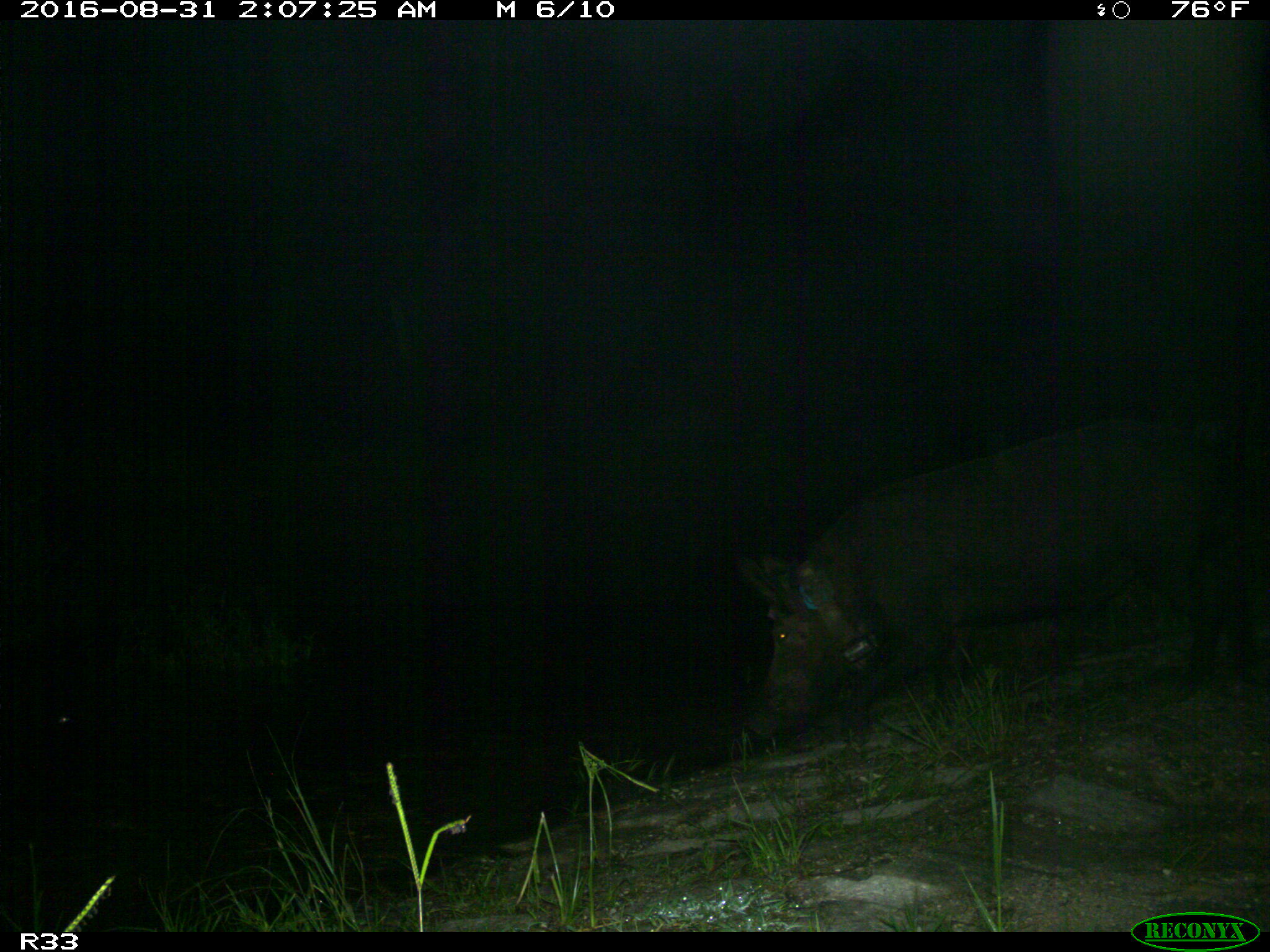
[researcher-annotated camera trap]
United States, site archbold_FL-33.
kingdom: Animalia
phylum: Chordata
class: Mammalia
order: Artiodactyla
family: Suidae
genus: Sus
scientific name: Sus scrofa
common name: wild boar